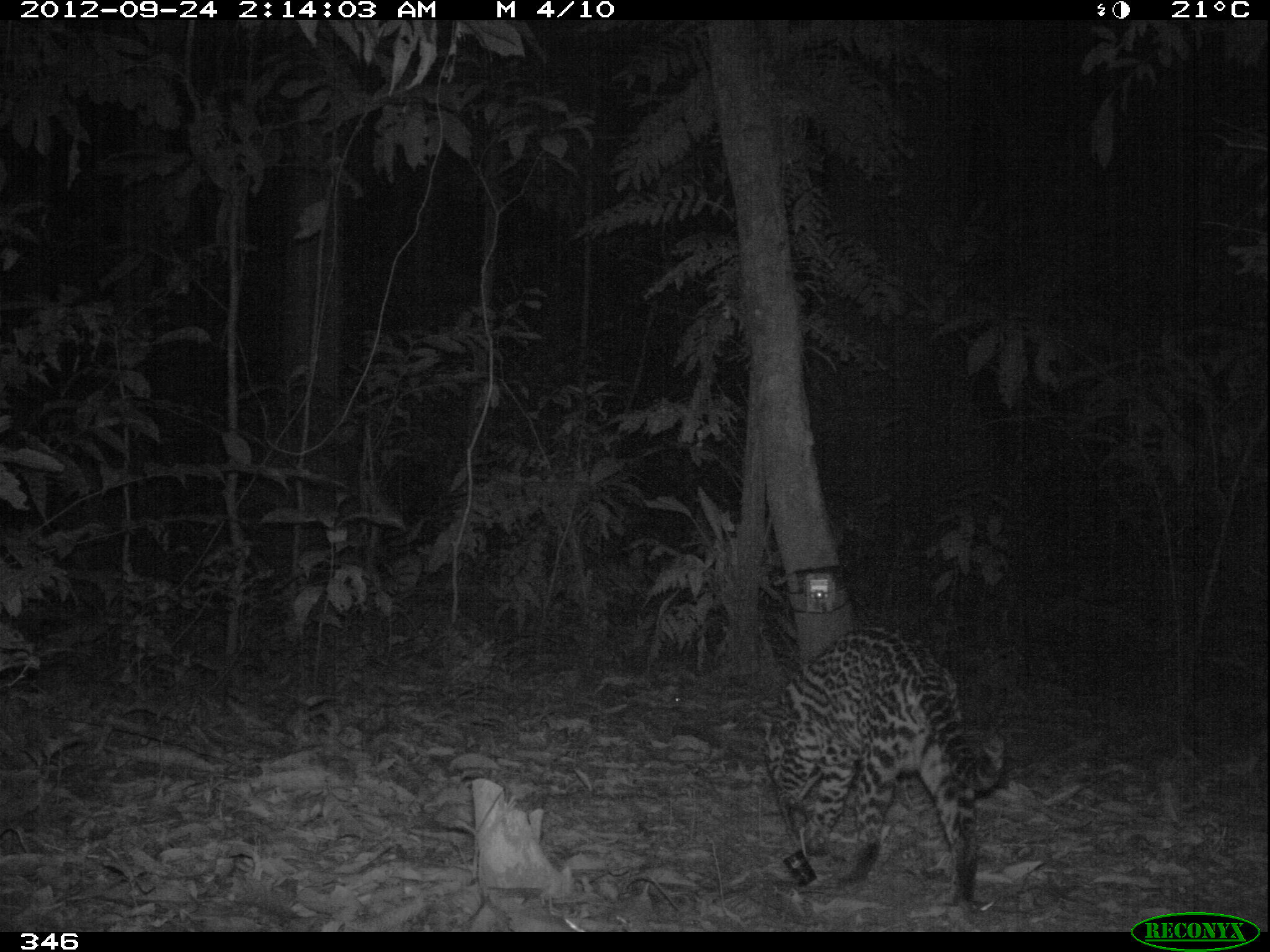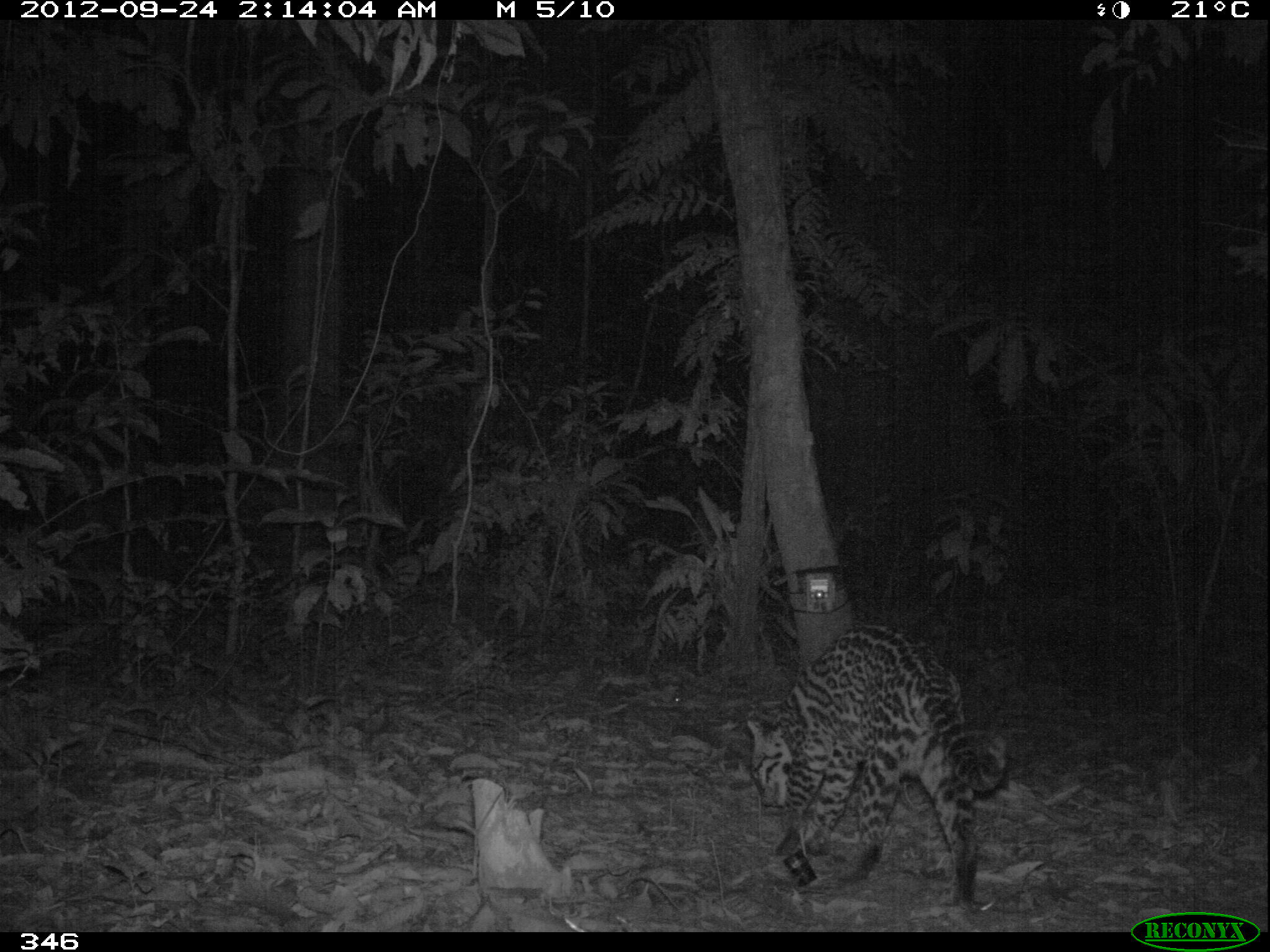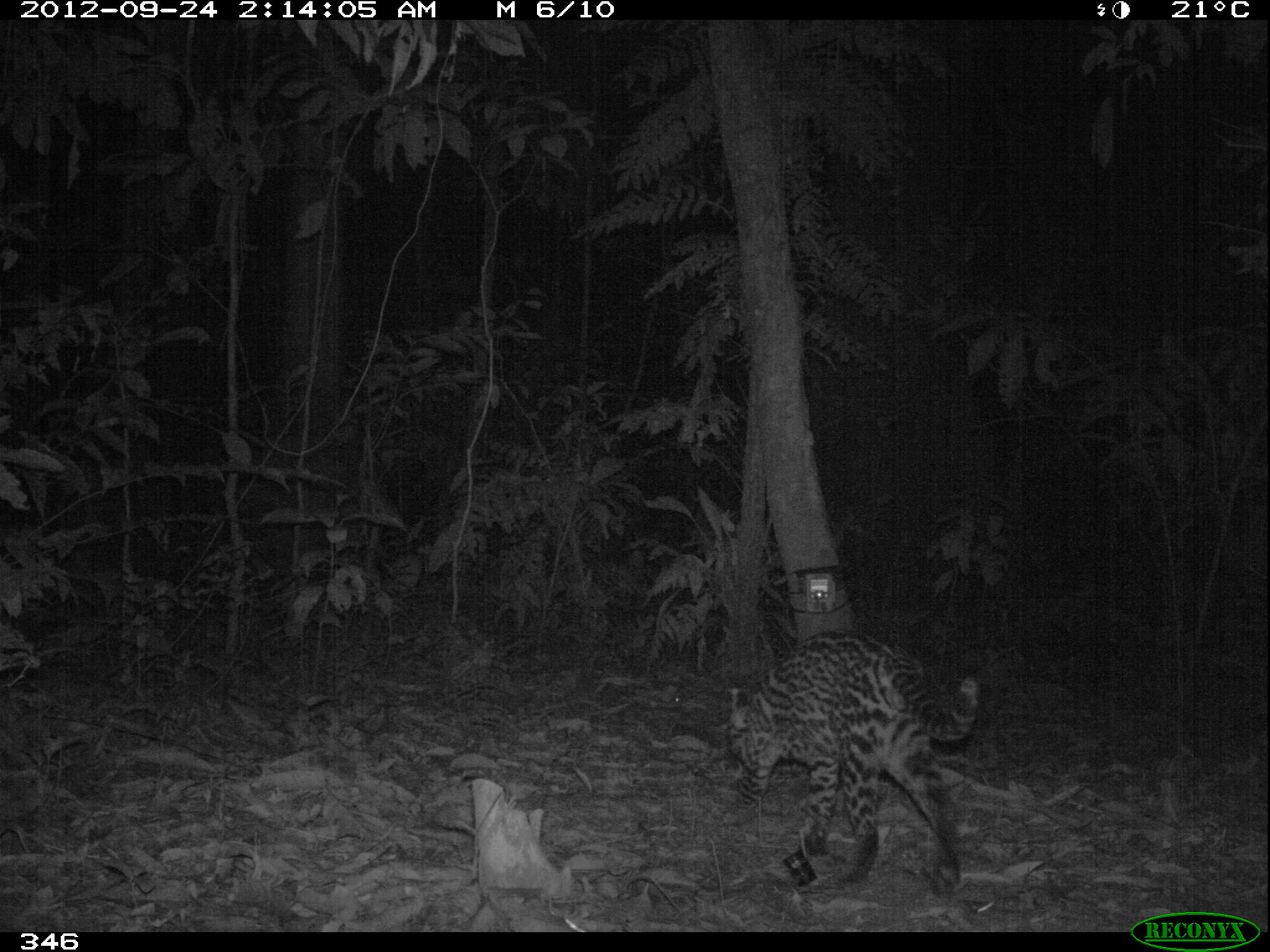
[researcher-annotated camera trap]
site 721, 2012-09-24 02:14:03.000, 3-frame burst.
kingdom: Animalia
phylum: Chordata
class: Mammalia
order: Carnivora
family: Felidae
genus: Leopardus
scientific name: Leopardus pardalis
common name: ocelot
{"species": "Leopardus pardalis (ocelot)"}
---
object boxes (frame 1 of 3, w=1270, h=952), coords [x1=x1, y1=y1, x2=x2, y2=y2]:
leopardus pardalis: [x1=752, y1=627, x2=1004, y2=901]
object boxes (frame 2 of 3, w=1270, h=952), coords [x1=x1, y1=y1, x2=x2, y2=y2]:
leopardus pardalis: [x1=747, y1=625, x2=1005, y2=909]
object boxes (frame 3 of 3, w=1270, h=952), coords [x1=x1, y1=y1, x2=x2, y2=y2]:
leopardus pardalis: [x1=720, y1=630, x2=980, y2=904]